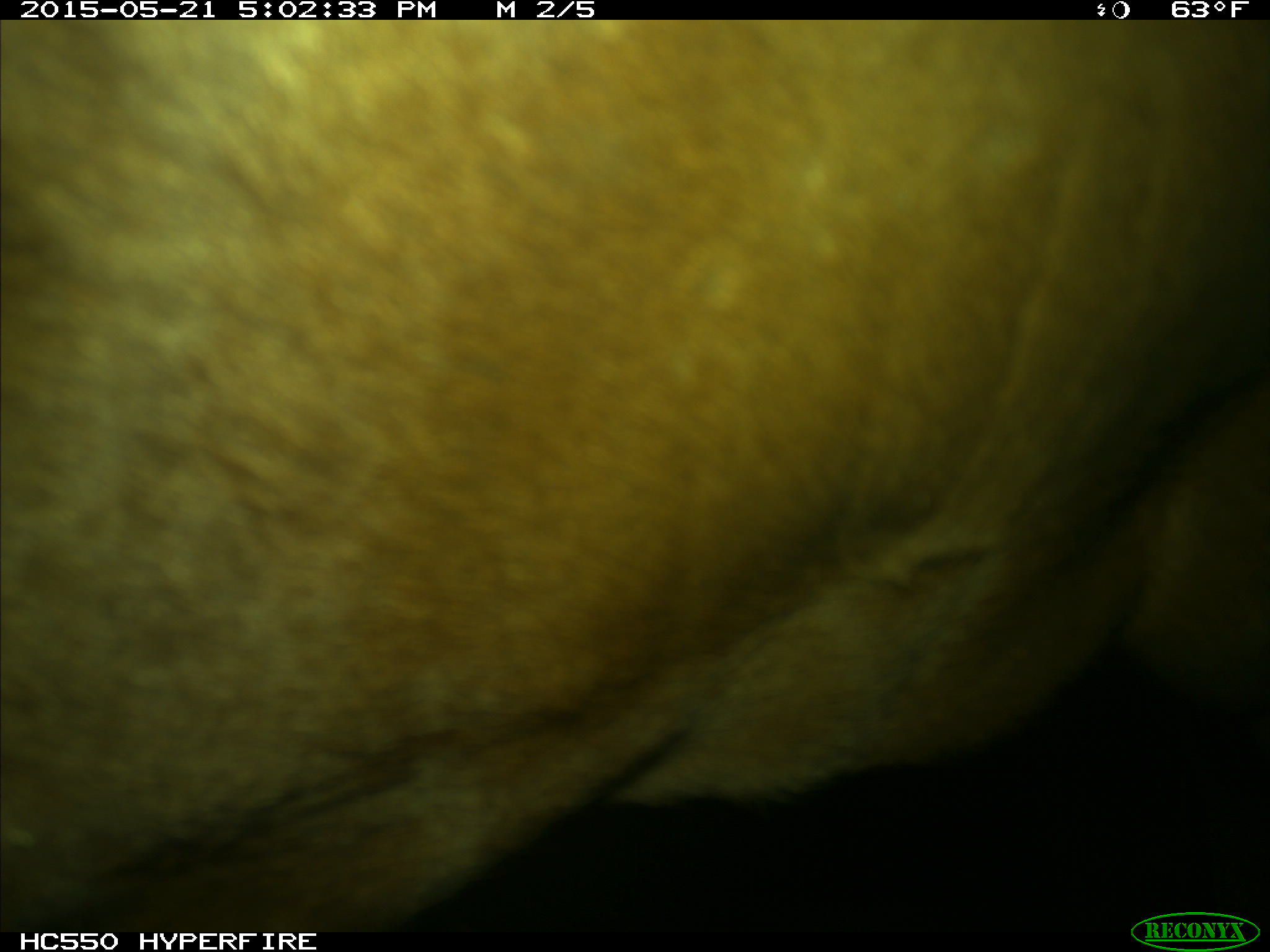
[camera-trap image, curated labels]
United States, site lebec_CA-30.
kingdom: Animalia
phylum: Chordata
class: Mammalia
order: Artiodactyla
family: Bovidae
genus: Bos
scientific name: Bos taurus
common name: domestic cow